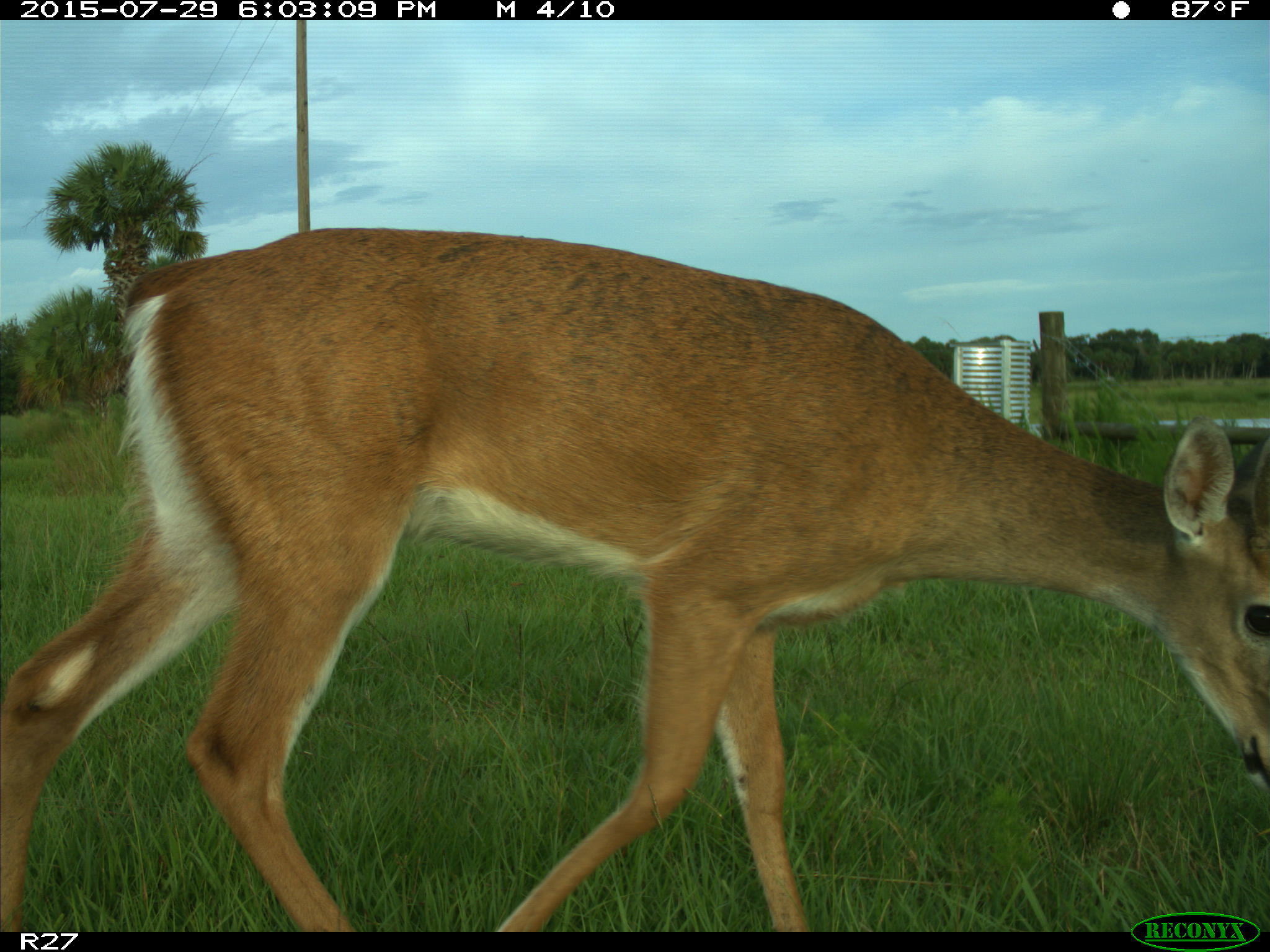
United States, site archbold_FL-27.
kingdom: Animalia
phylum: Chordata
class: Mammalia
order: Artiodactyla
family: Cervidae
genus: Odocoileus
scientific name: Odocoileus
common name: deer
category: unidentified deer